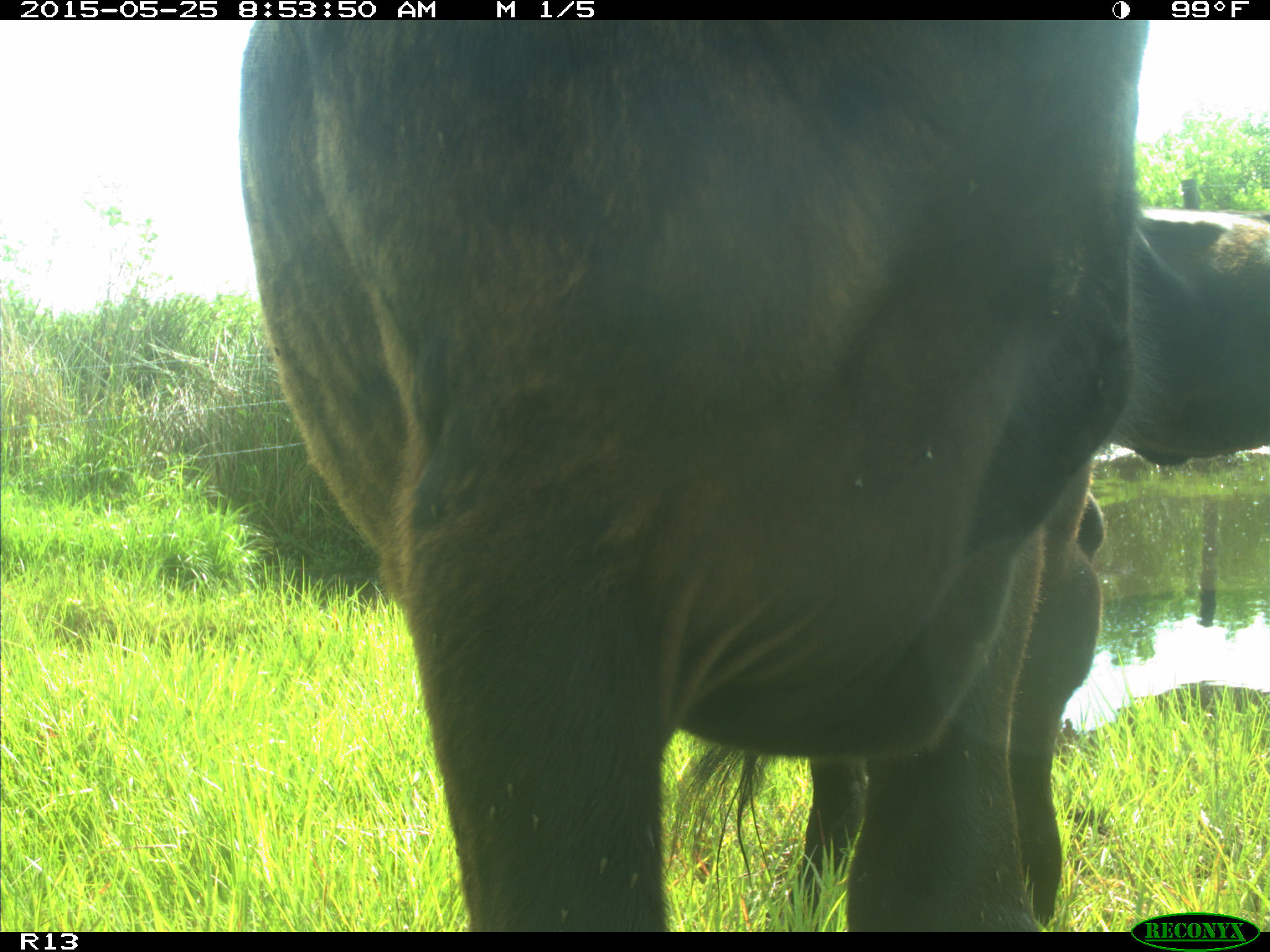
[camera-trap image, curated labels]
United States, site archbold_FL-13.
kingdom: Animalia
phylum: Chordata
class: Mammalia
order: Artiodactyla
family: Bovidae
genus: Bos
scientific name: Bos taurus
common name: domestic cow